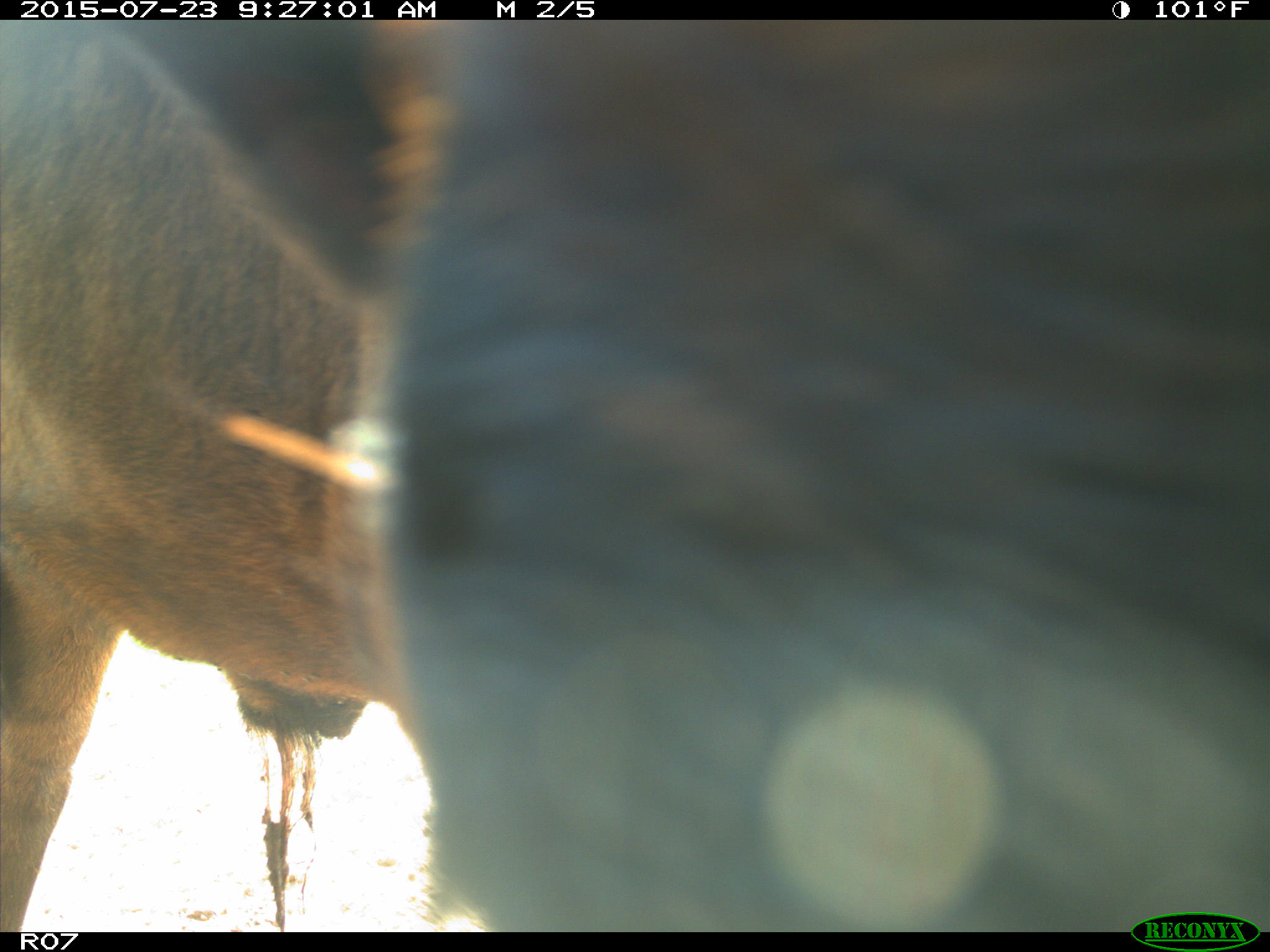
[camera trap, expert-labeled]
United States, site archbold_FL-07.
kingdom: Animalia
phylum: Chordata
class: Mammalia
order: Artiodactyla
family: Bovidae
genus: Bos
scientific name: Bos taurus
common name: domestic cow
Bos taurus (domestic cow).